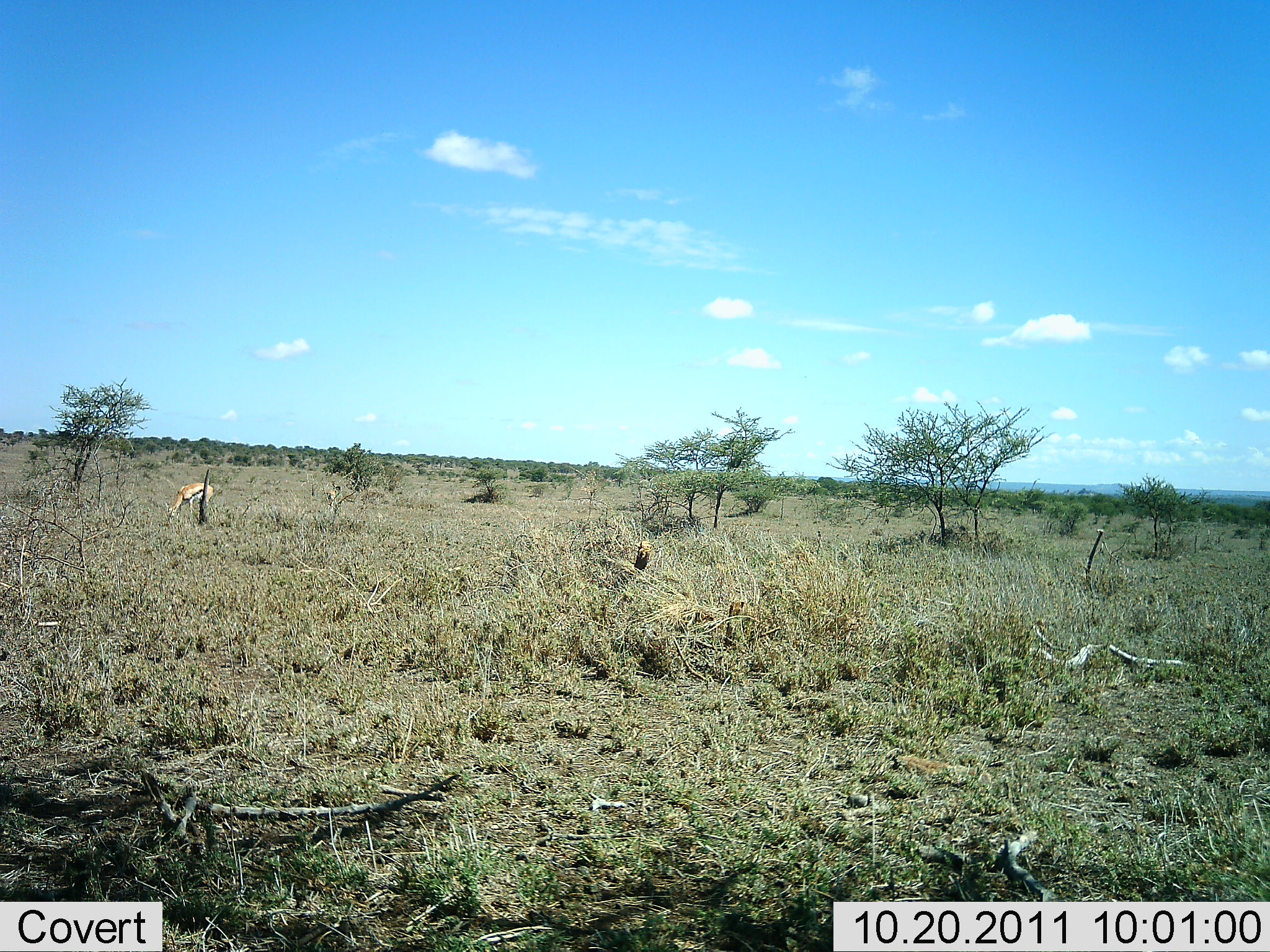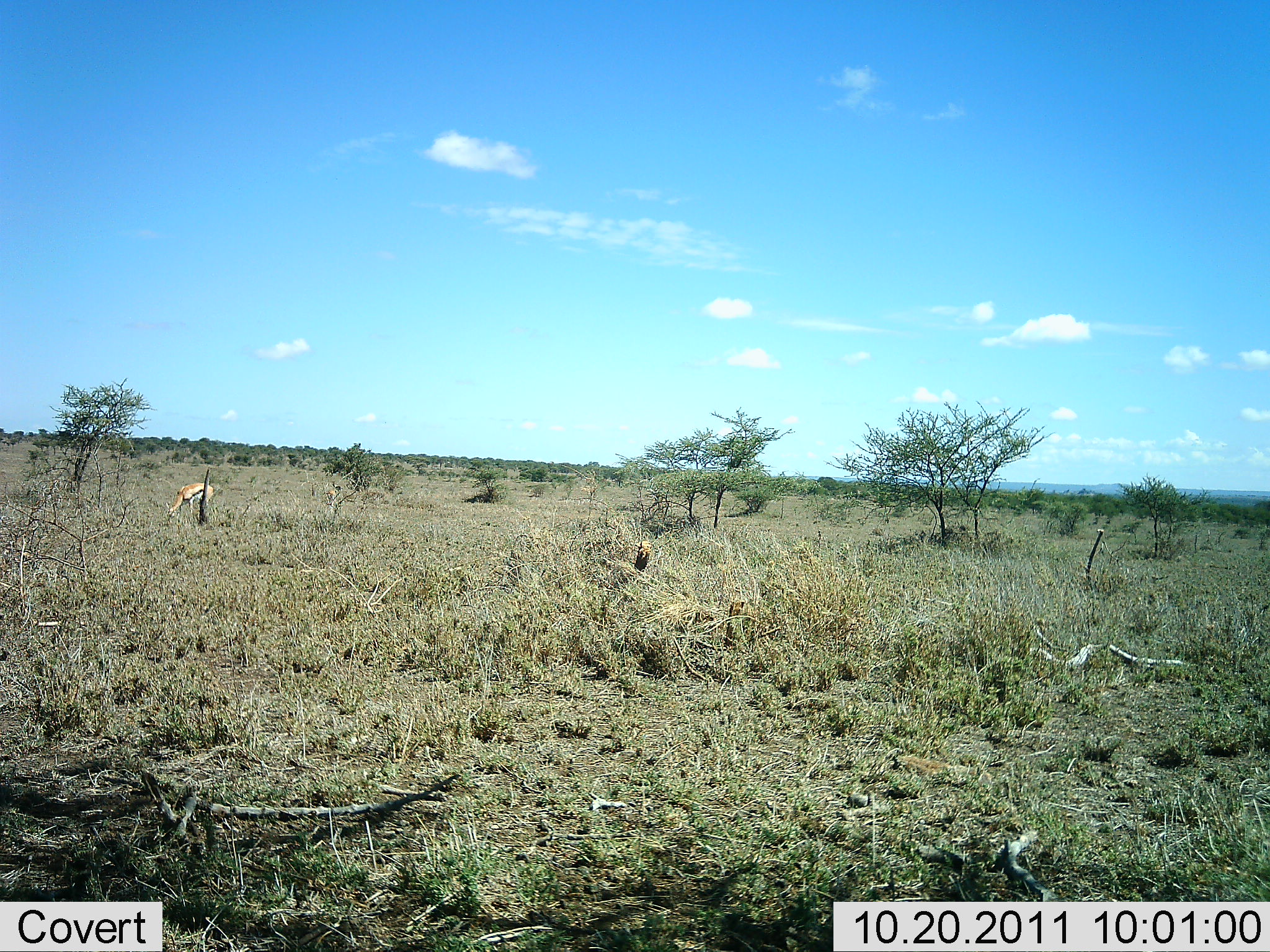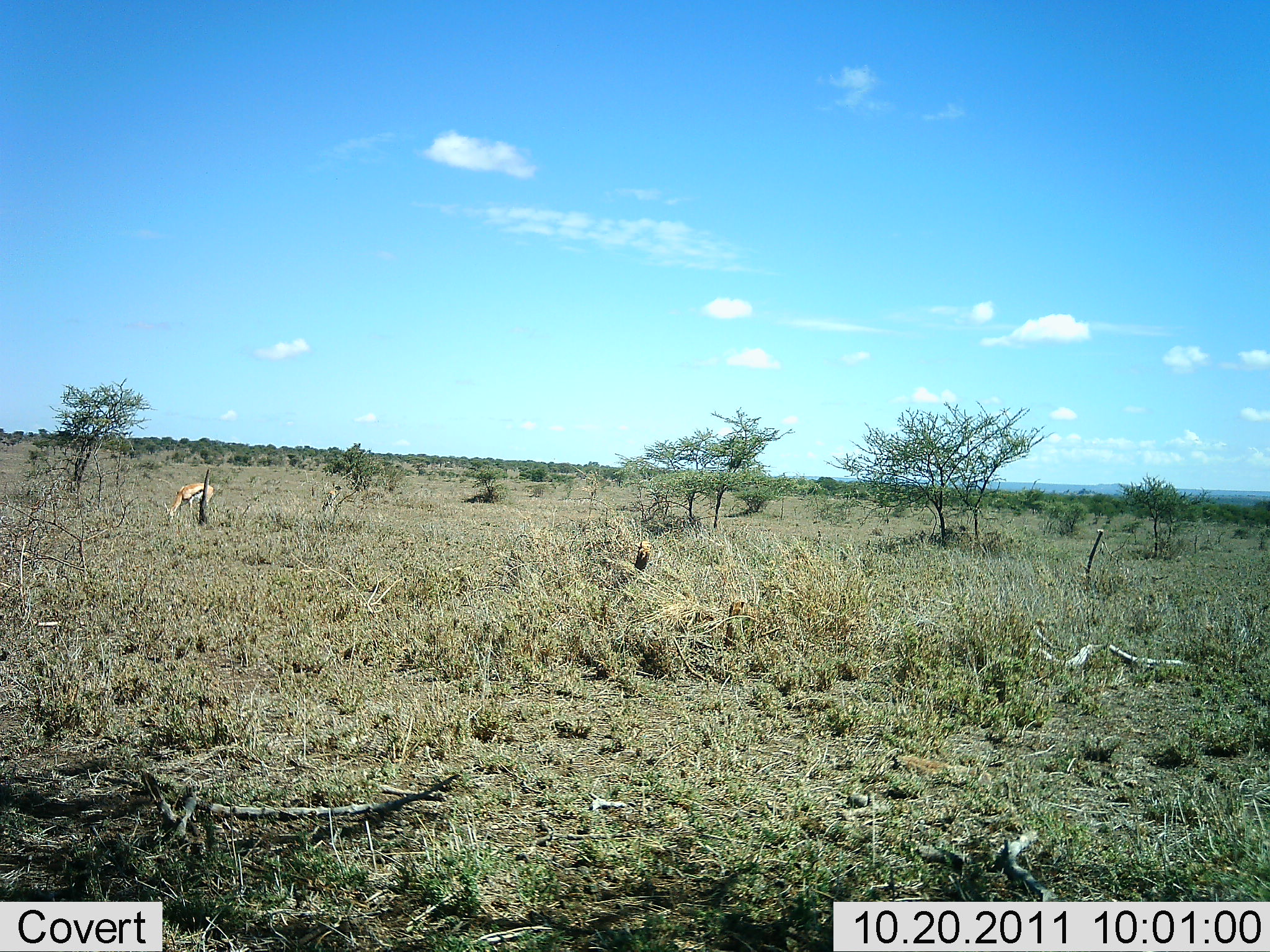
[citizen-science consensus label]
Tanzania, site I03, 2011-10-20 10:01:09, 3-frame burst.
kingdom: Animalia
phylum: Chordata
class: Mammalia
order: Artiodactyla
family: Bovidae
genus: Eudorcas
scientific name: Eudorcas thomsonii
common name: thomson's gazelle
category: gazellethomsons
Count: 1.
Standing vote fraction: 54%.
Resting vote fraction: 0%.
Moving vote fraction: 0%.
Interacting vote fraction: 0%.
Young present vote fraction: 0%.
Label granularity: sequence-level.